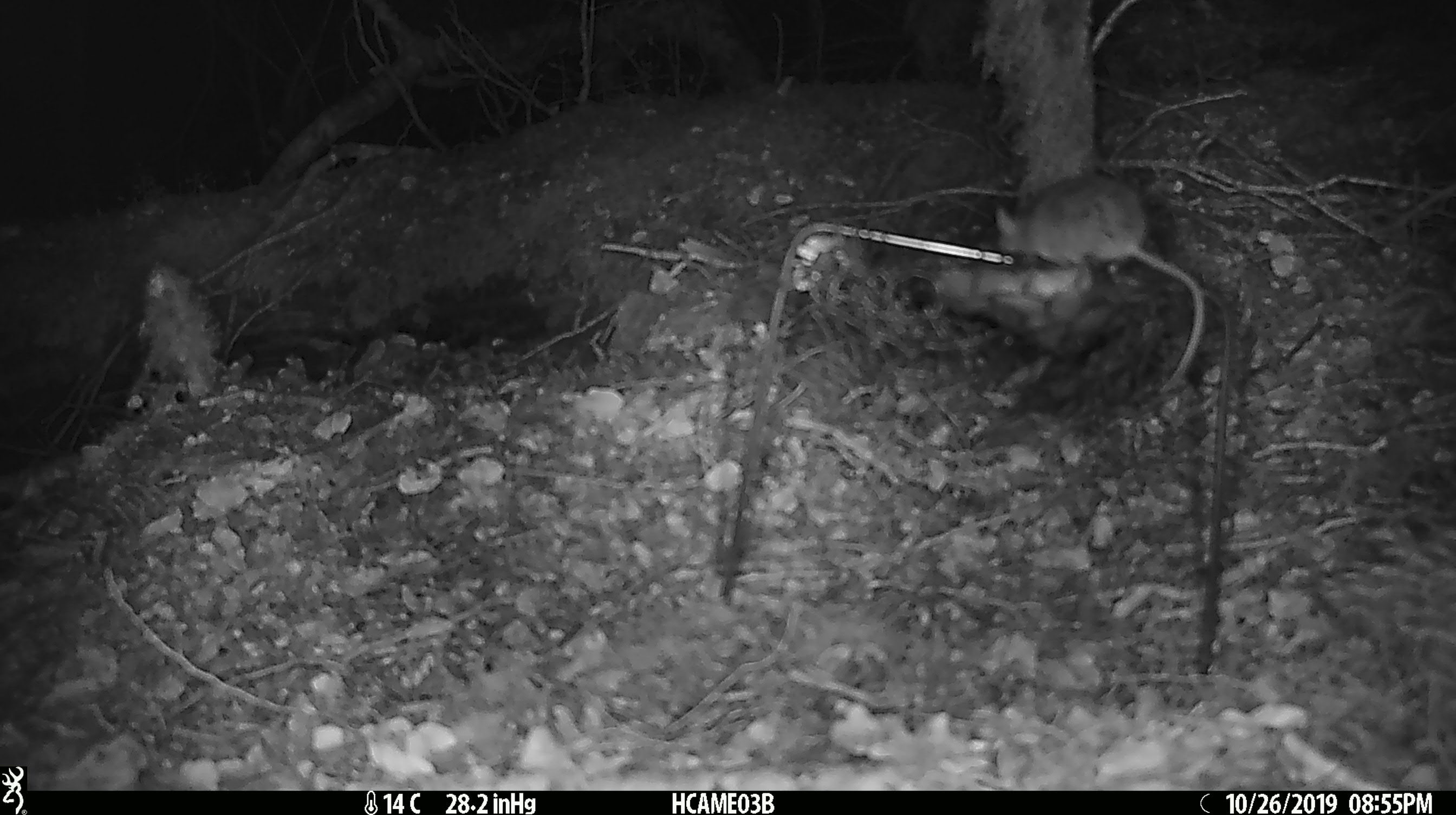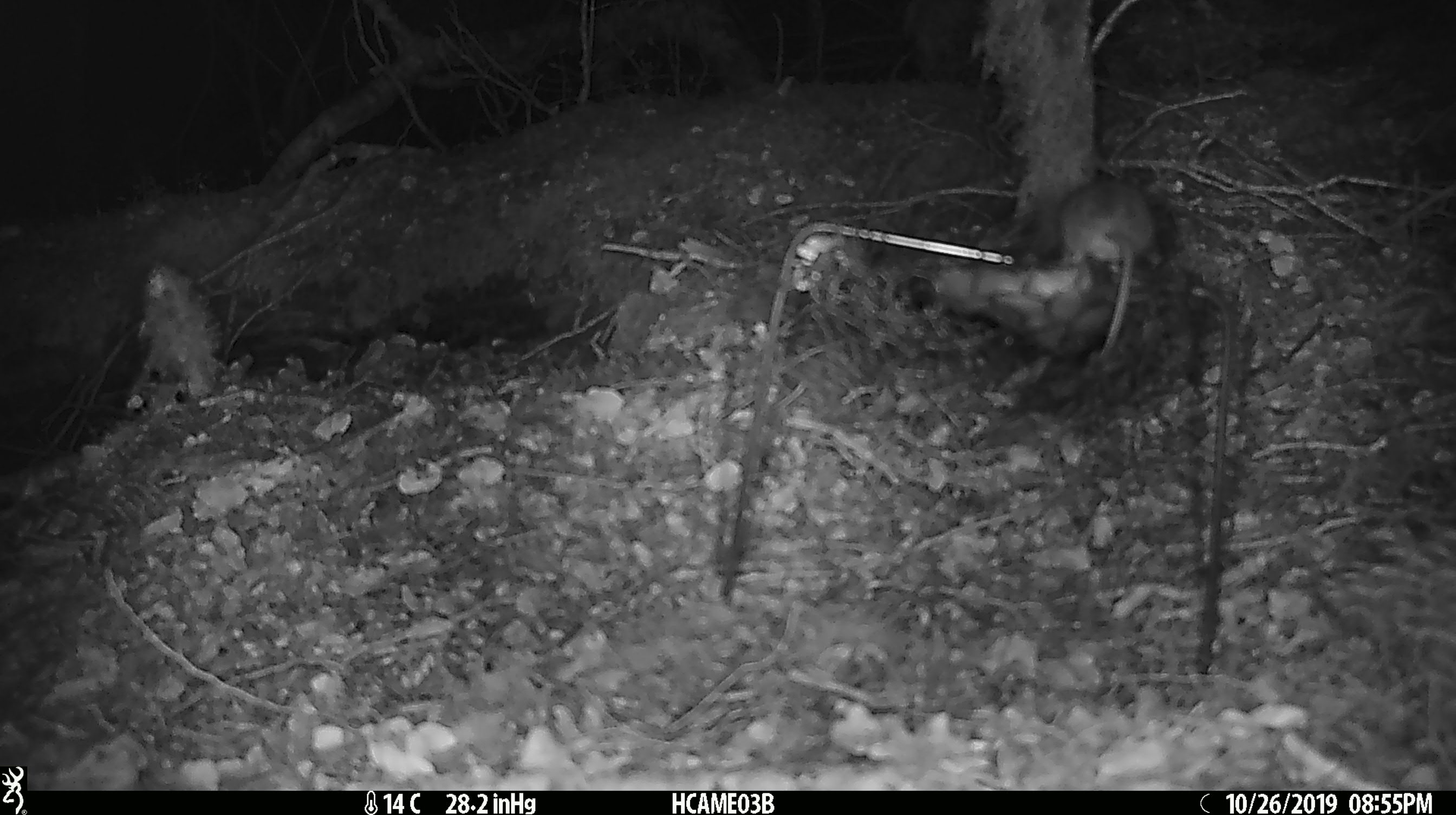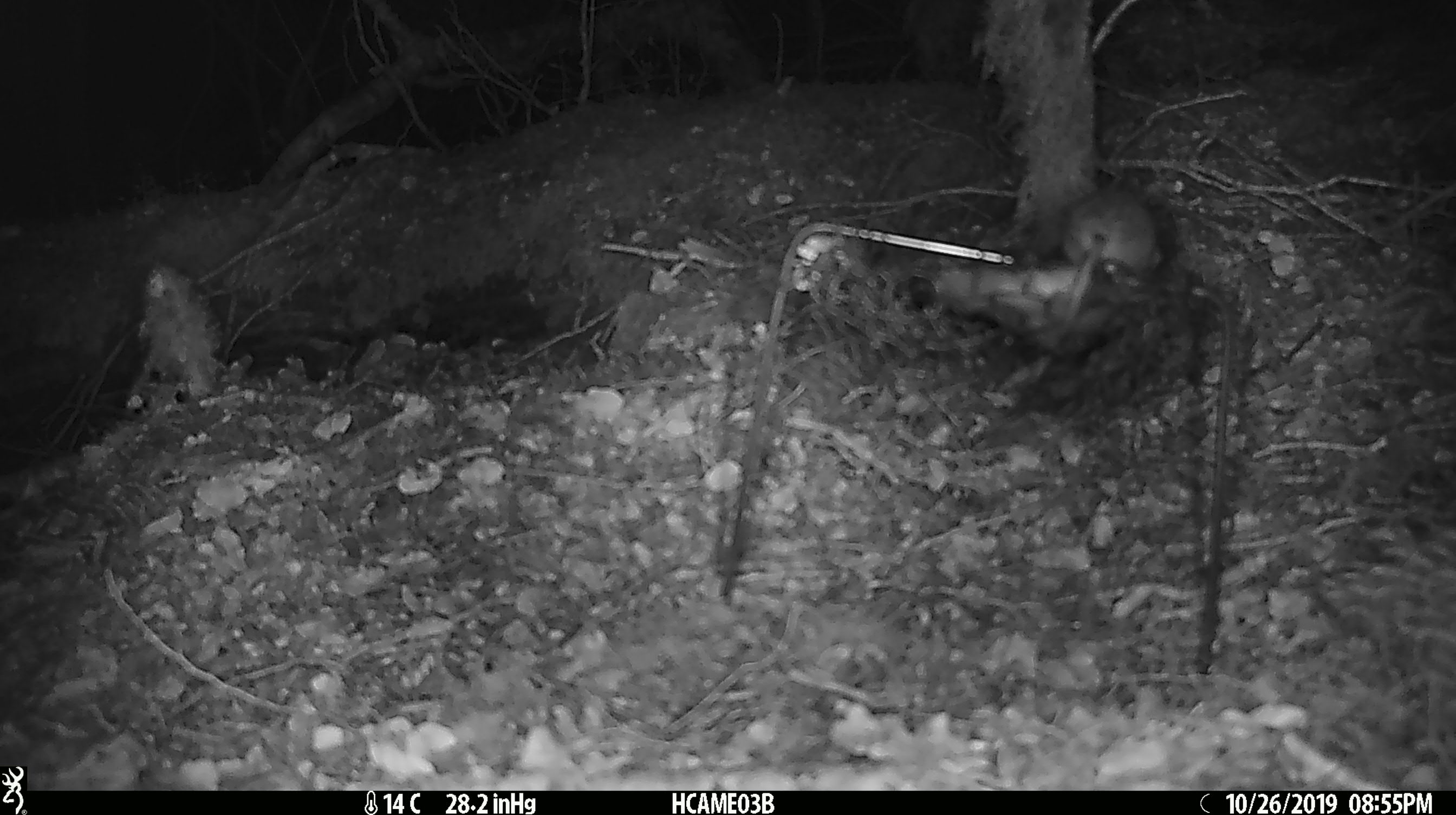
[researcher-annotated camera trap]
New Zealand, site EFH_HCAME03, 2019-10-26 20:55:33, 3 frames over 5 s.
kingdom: Animalia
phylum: Chordata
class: Mammalia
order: Rodentia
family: Muridae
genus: Mus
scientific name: Mus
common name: mouse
Mouse (Mus).